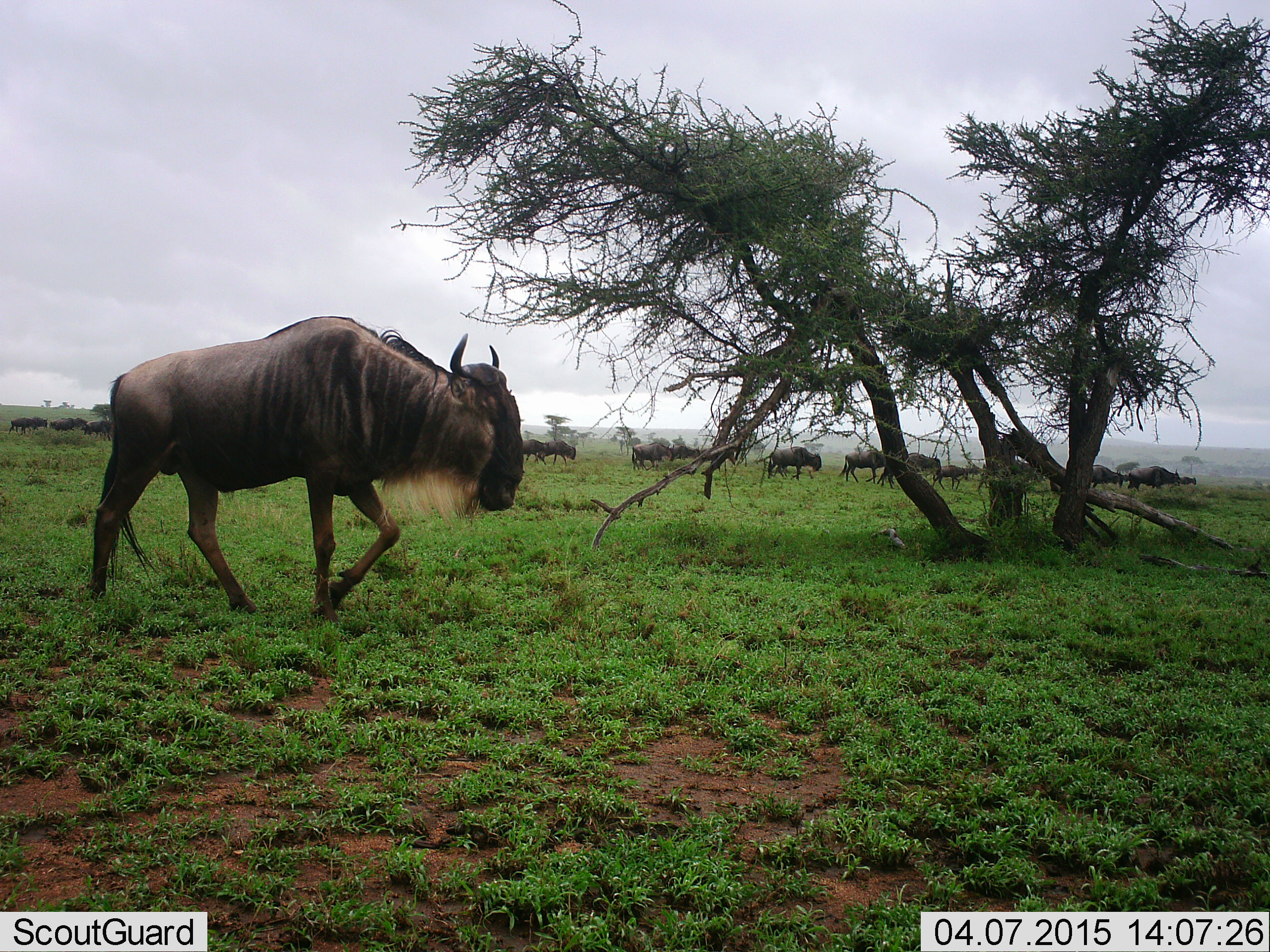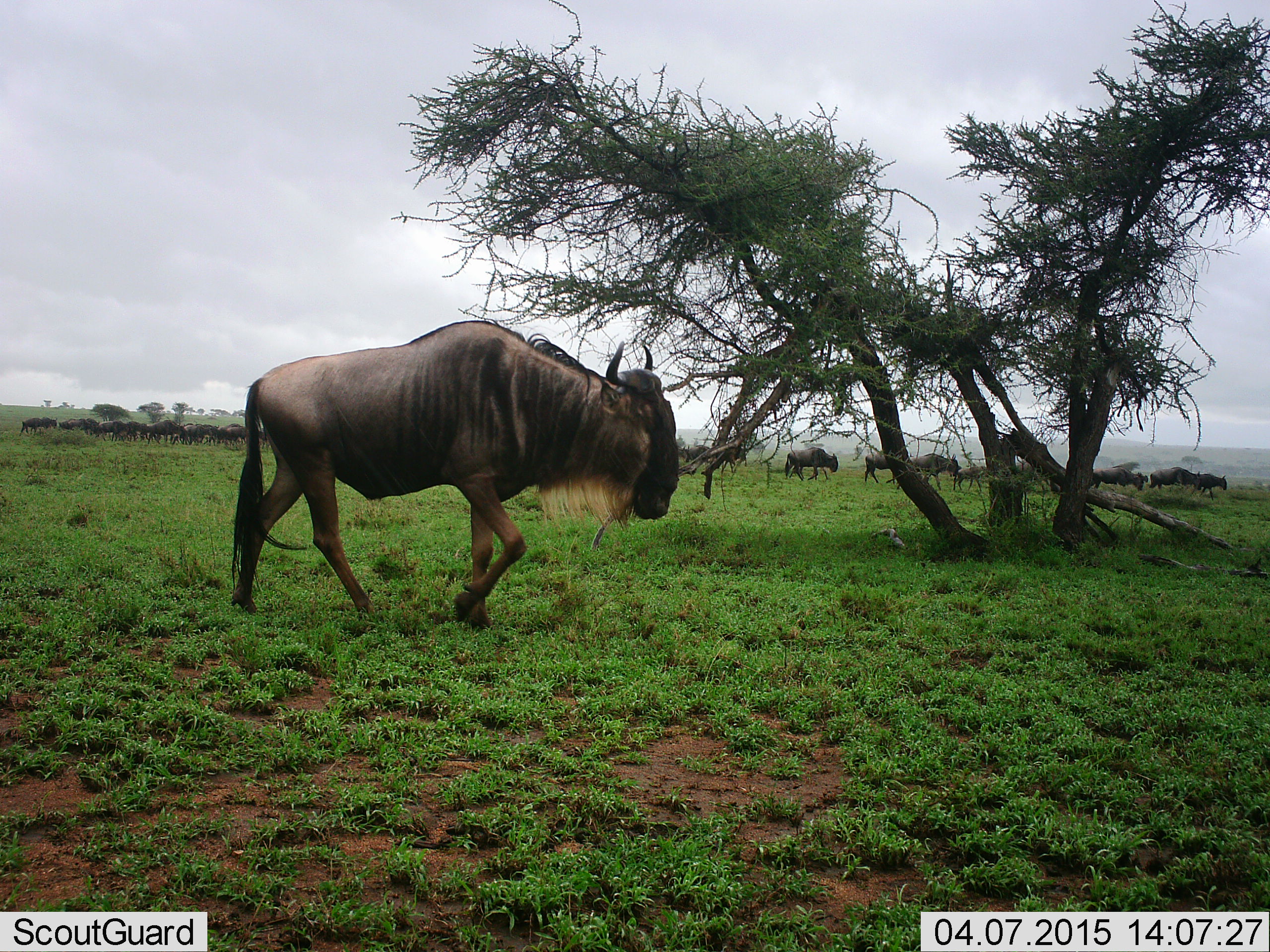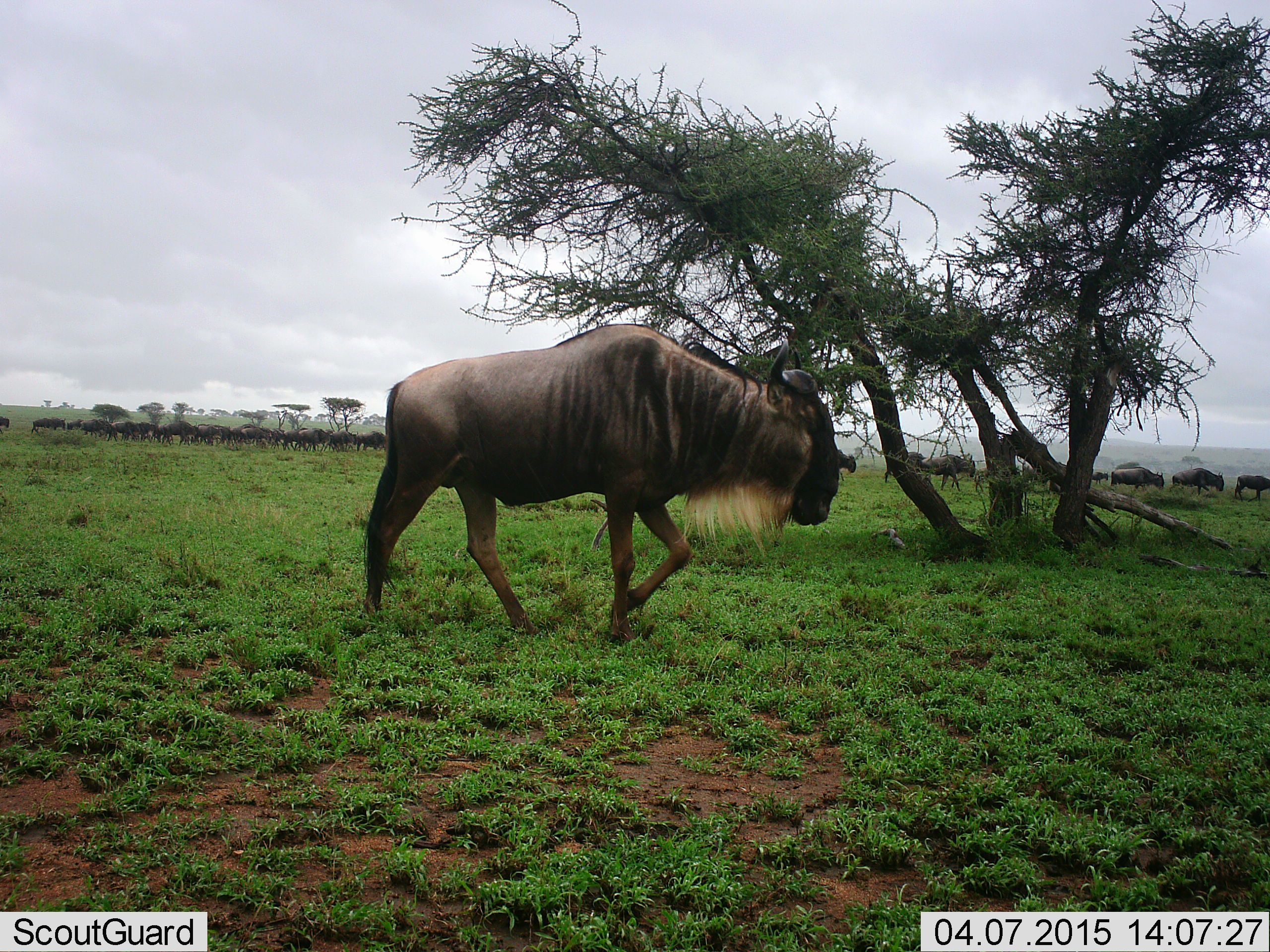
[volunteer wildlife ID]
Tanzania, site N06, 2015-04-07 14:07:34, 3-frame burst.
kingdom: Animalia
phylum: Chordata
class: Mammalia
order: Artiodactyla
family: Bovidae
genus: Connochaetes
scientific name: Connochaetes taurinus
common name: blue wildebeest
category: wildebeest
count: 11-50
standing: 0%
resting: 0%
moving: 100%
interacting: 0%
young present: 0%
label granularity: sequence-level